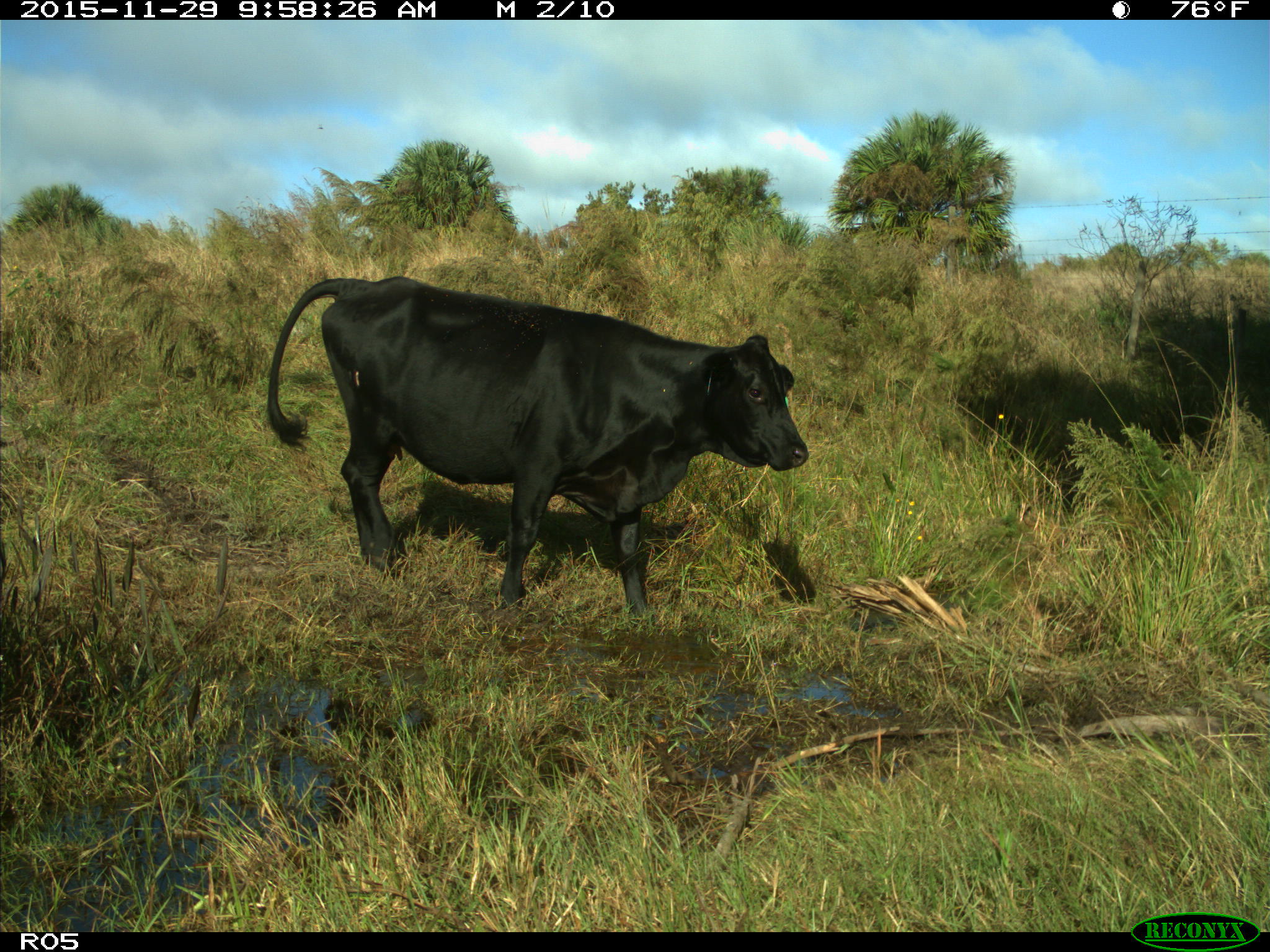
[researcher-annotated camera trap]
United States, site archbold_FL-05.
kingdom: Animalia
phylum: Chordata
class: Mammalia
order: Artiodactyla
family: Bovidae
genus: Bos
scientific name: Bos taurus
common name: domestic cow